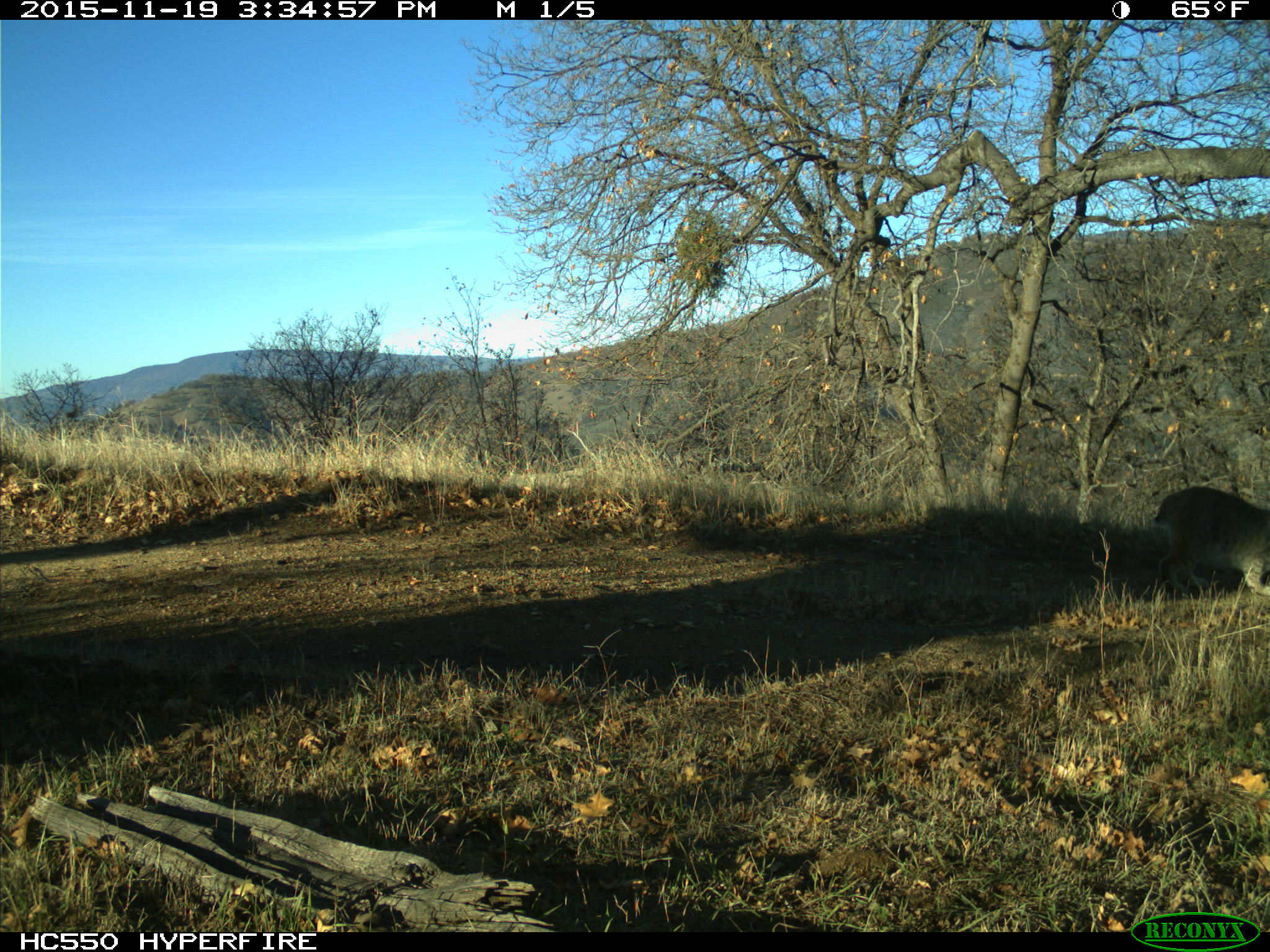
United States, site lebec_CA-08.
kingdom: Animalia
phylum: Chordata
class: Mammalia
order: Carnivora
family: Felidae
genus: Lynx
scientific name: Lynx rufus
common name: bobcat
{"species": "Lynx rufus (bobcat)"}